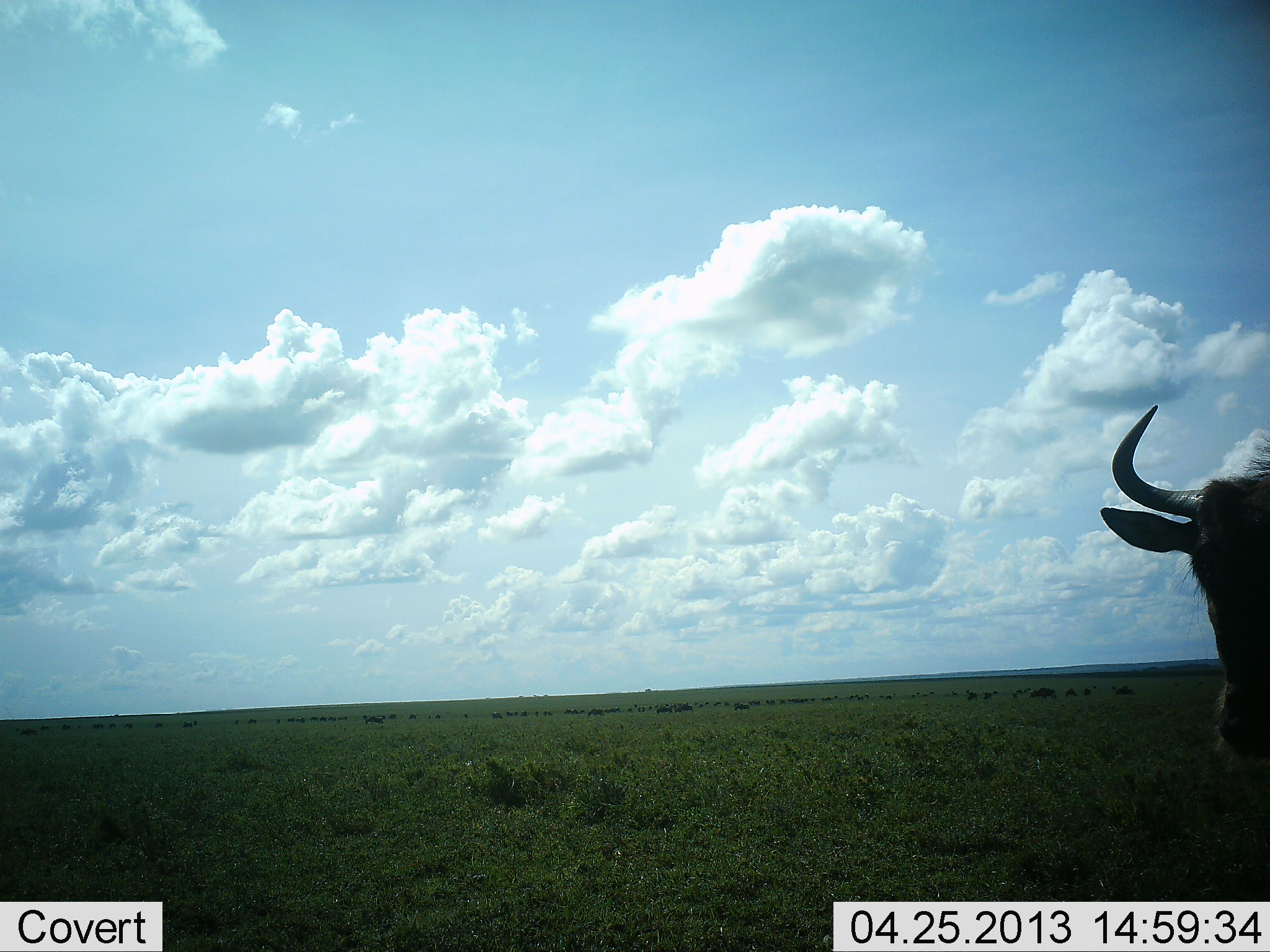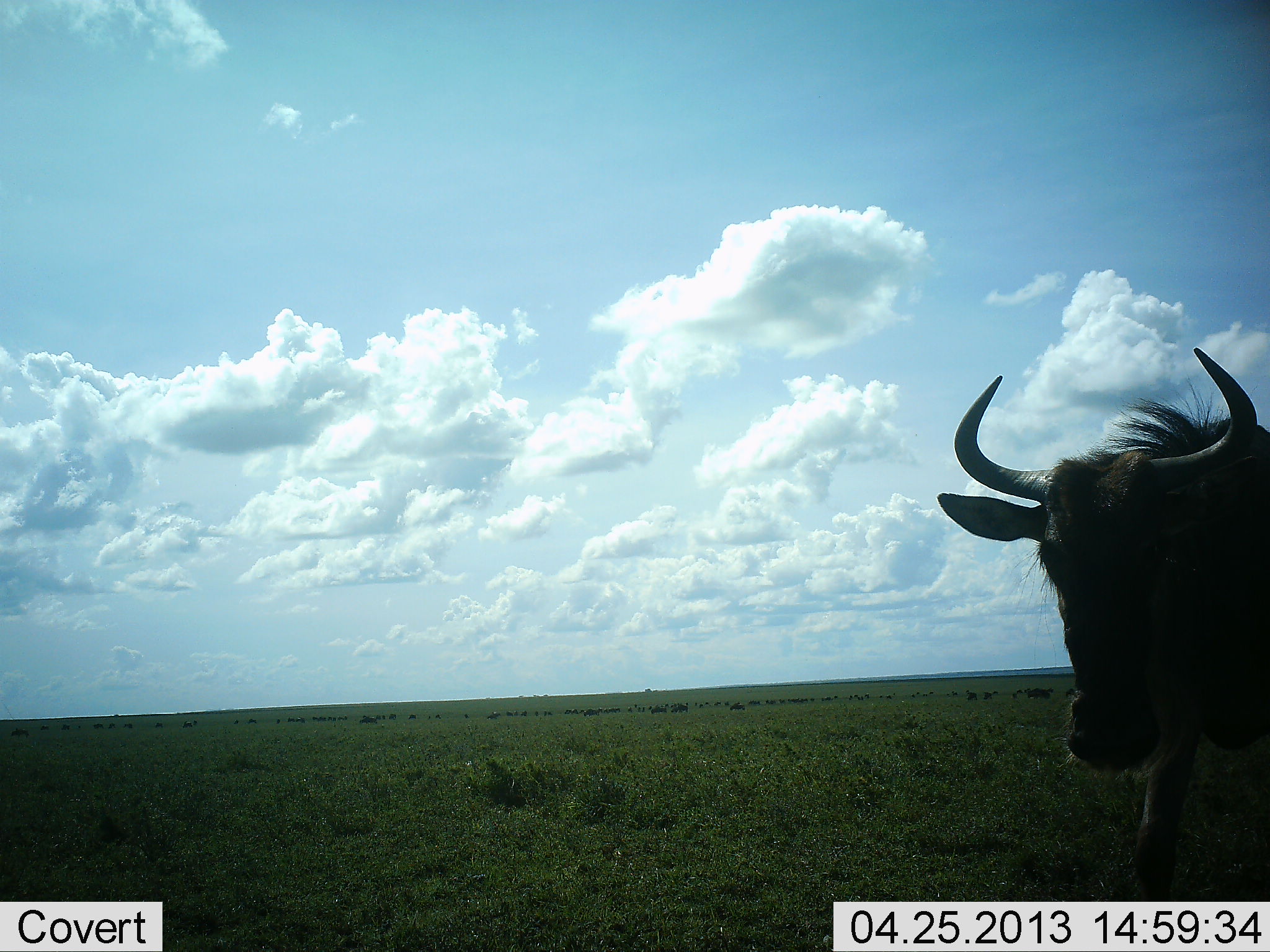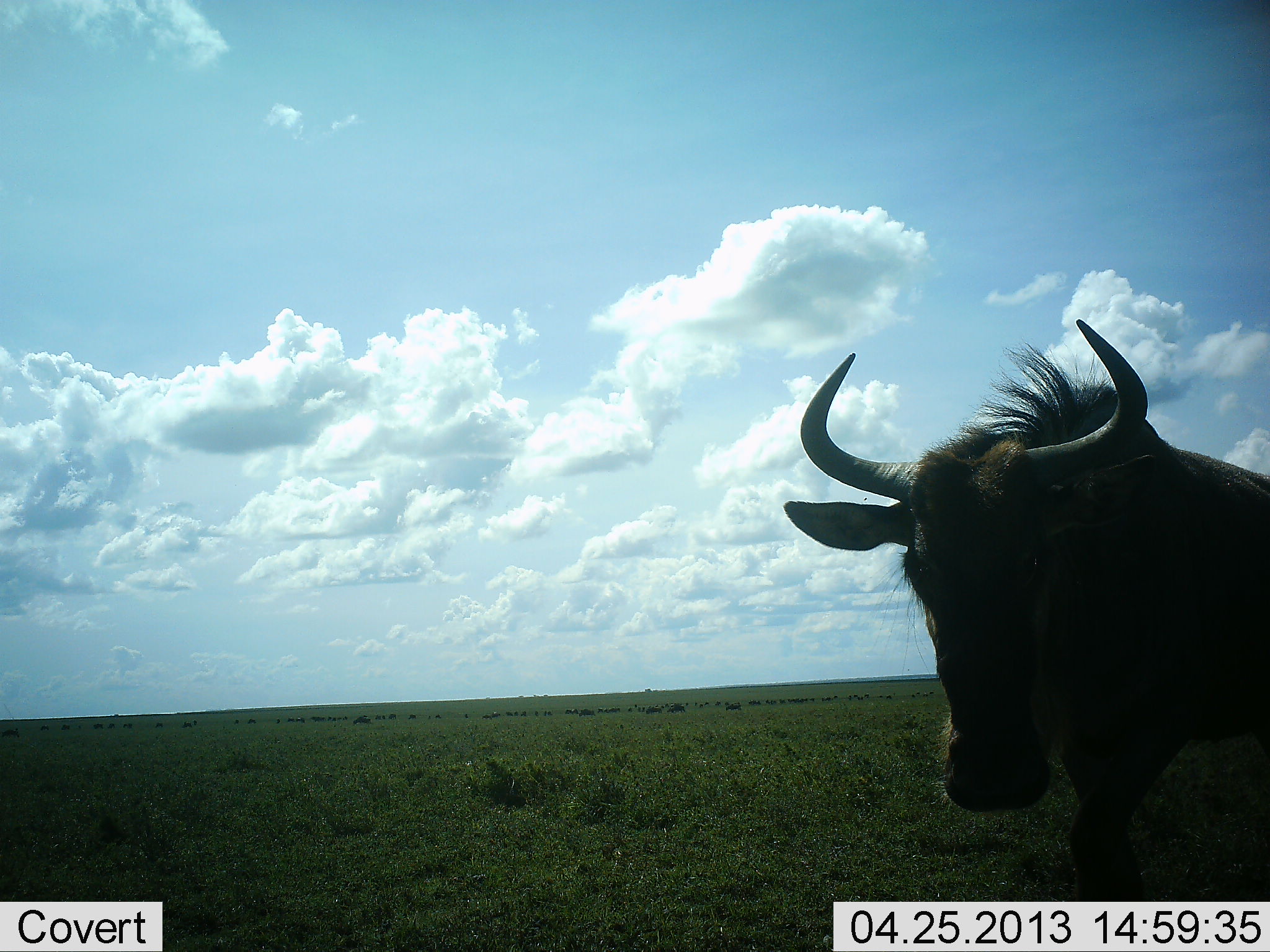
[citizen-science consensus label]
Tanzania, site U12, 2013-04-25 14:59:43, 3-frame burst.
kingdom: Animalia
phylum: Chordata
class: Mammalia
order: Artiodactyla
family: Bovidae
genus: Connochaetes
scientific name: Connochaetes taurinus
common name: blue wildebeest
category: wildebeest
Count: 1.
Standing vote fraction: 20%.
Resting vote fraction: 0%.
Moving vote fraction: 80%.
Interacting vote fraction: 0%.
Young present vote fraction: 0%.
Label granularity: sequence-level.